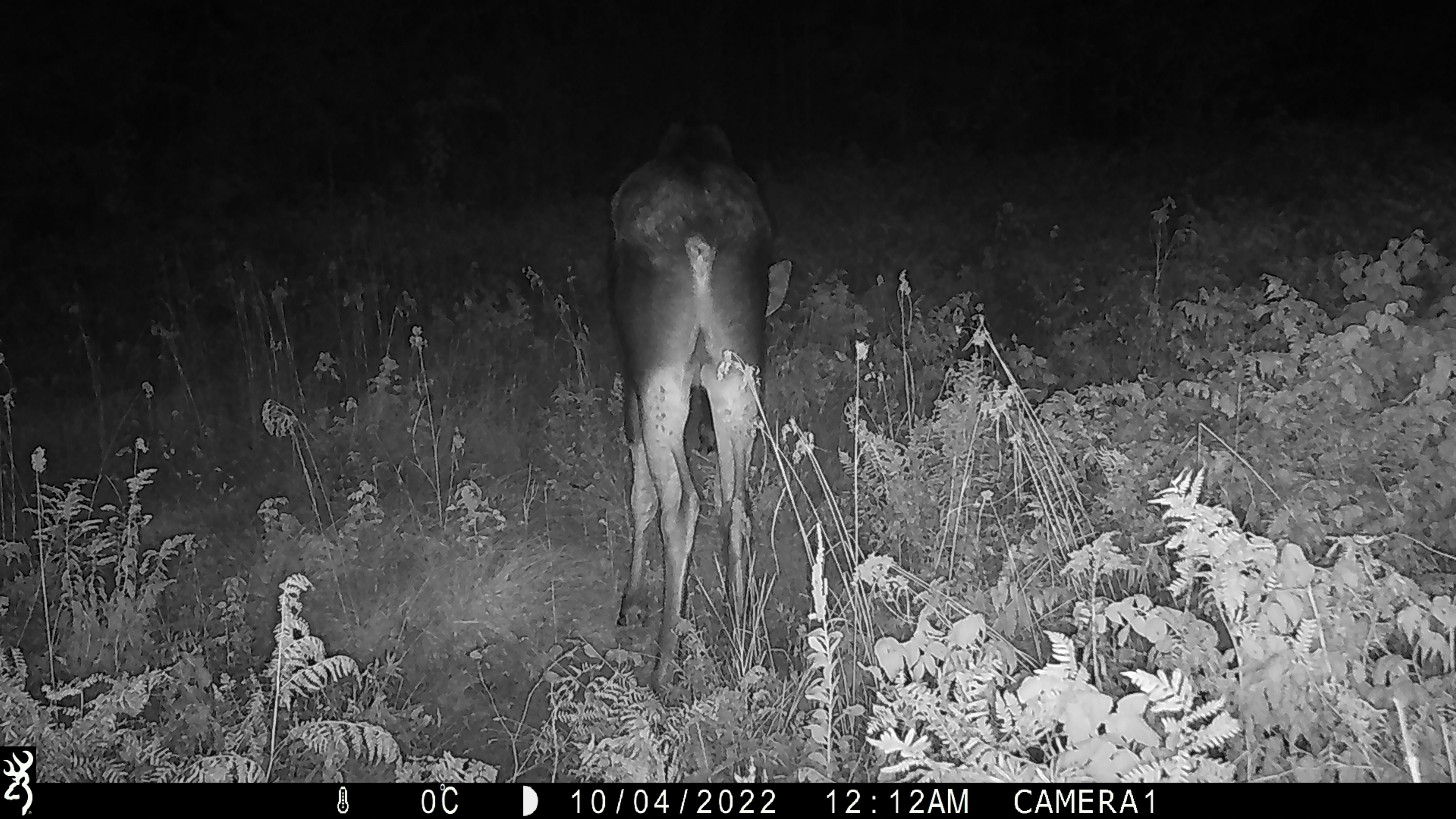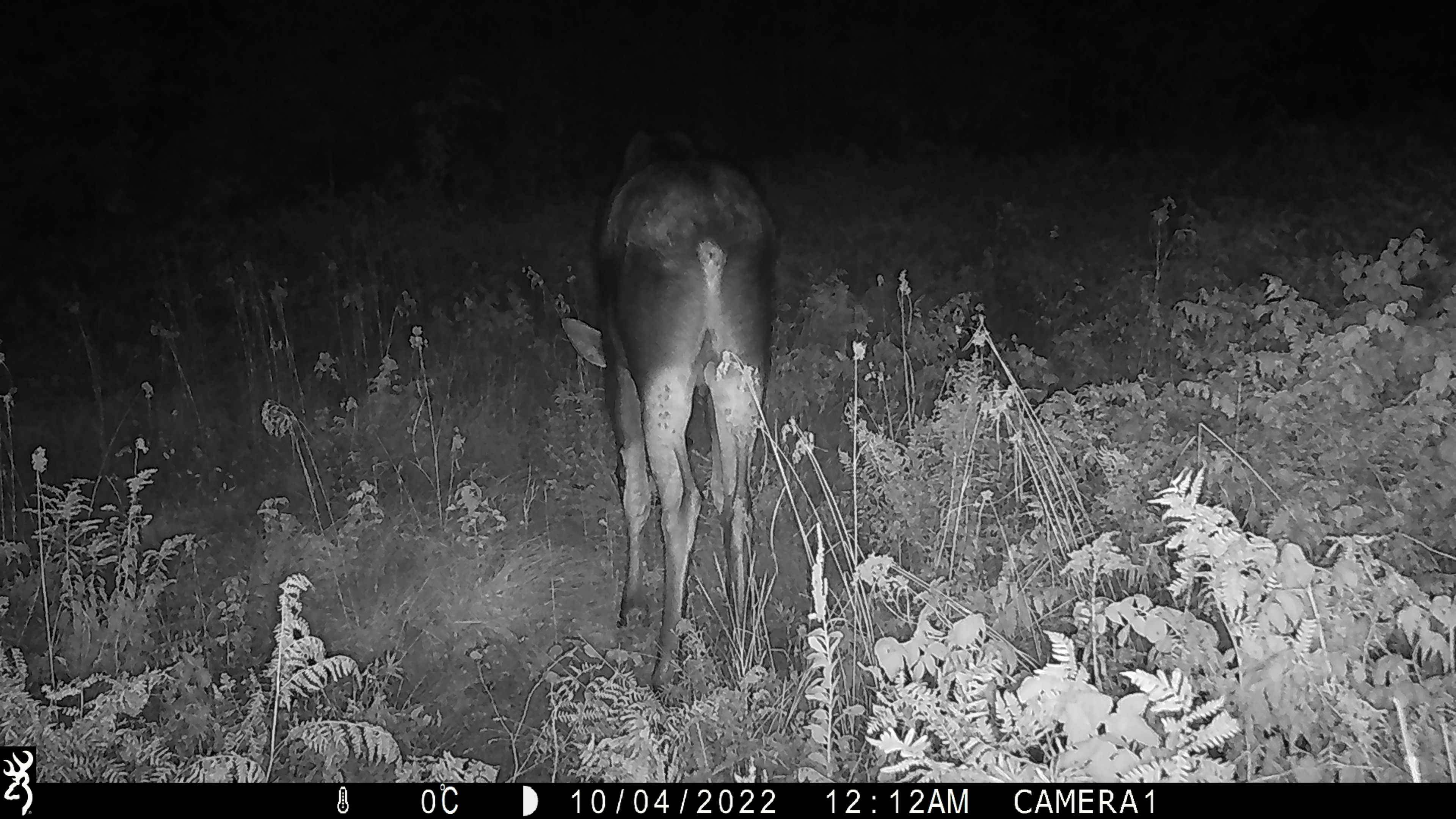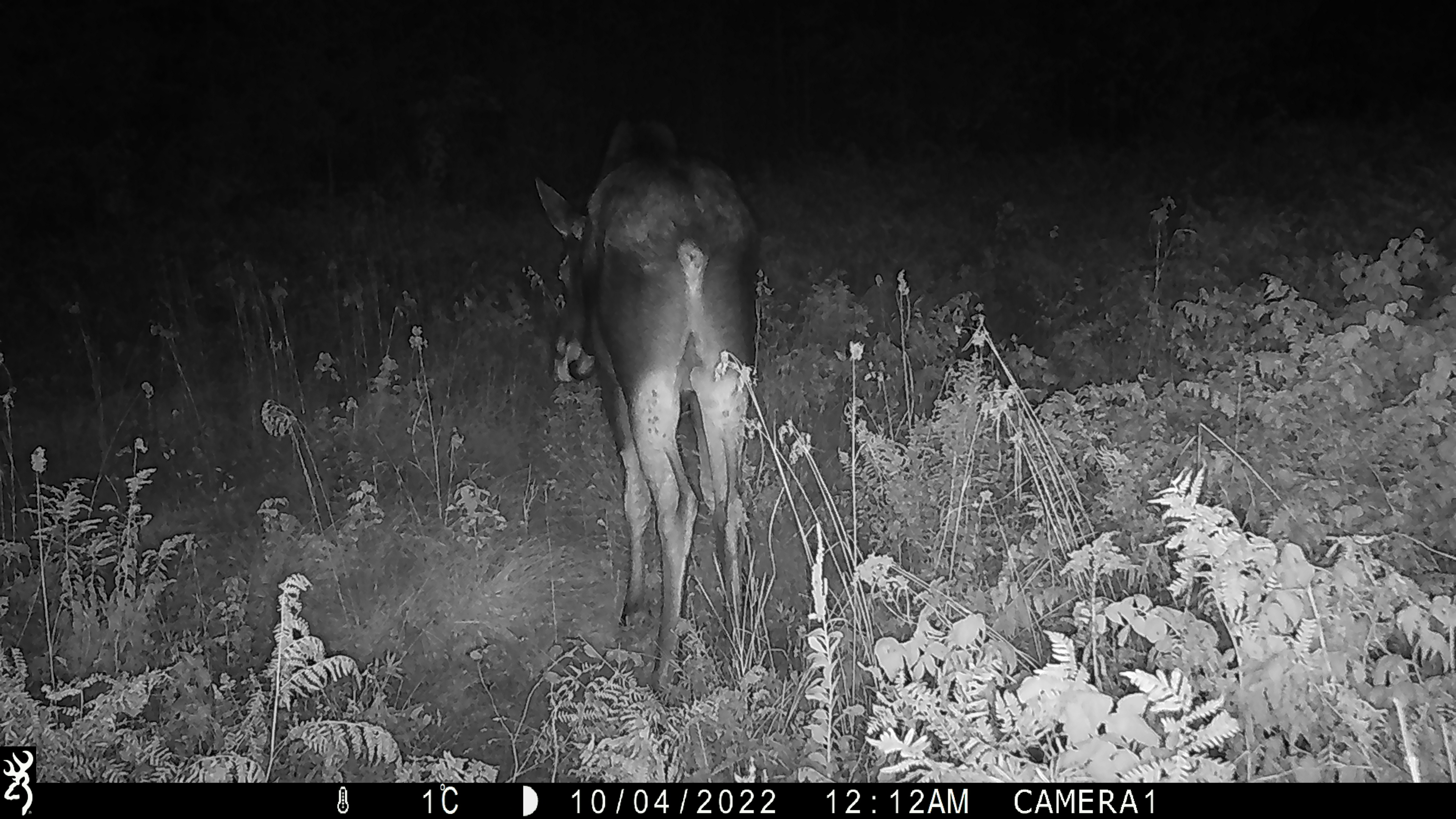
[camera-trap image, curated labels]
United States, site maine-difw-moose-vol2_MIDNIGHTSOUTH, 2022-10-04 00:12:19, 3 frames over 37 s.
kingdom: Animalia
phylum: Chordata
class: Mammalia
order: Artiodactyla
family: Cervidae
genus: Alces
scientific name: Alces alces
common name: moose